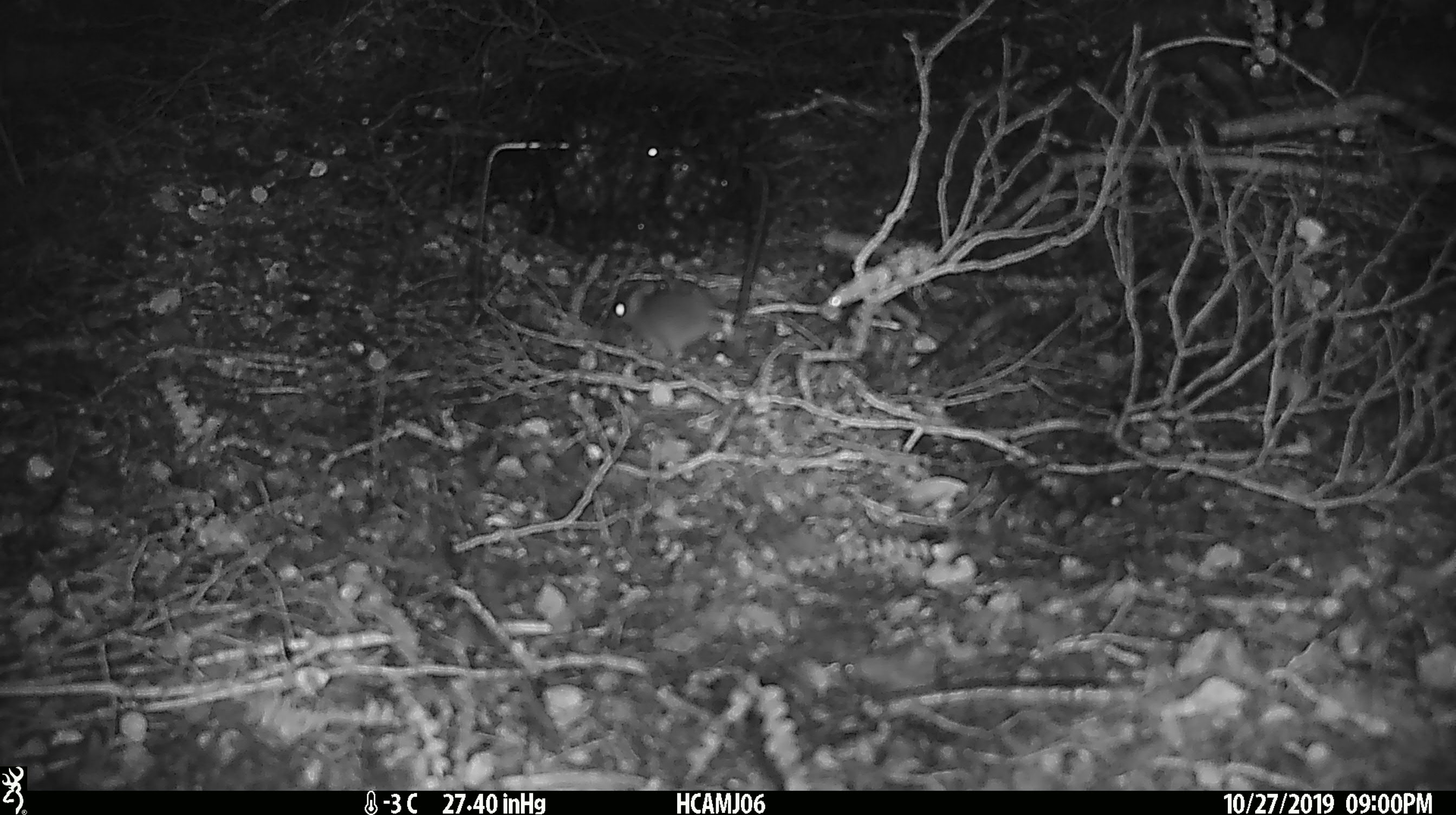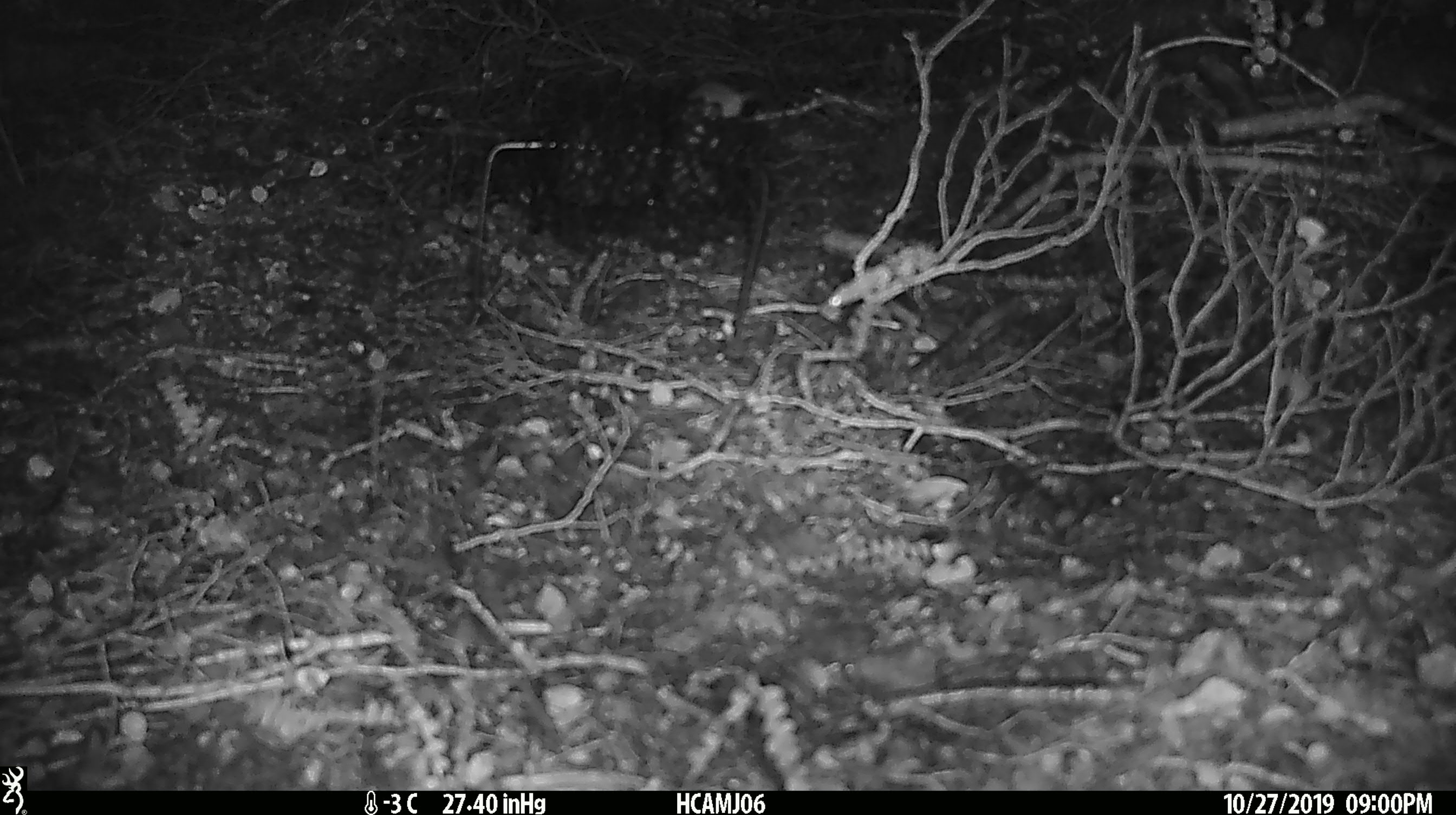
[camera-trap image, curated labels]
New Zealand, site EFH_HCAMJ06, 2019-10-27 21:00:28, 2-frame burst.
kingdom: Animalia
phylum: Chordata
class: Mammalia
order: Rodentia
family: Muridae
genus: Mus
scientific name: Mus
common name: mouse